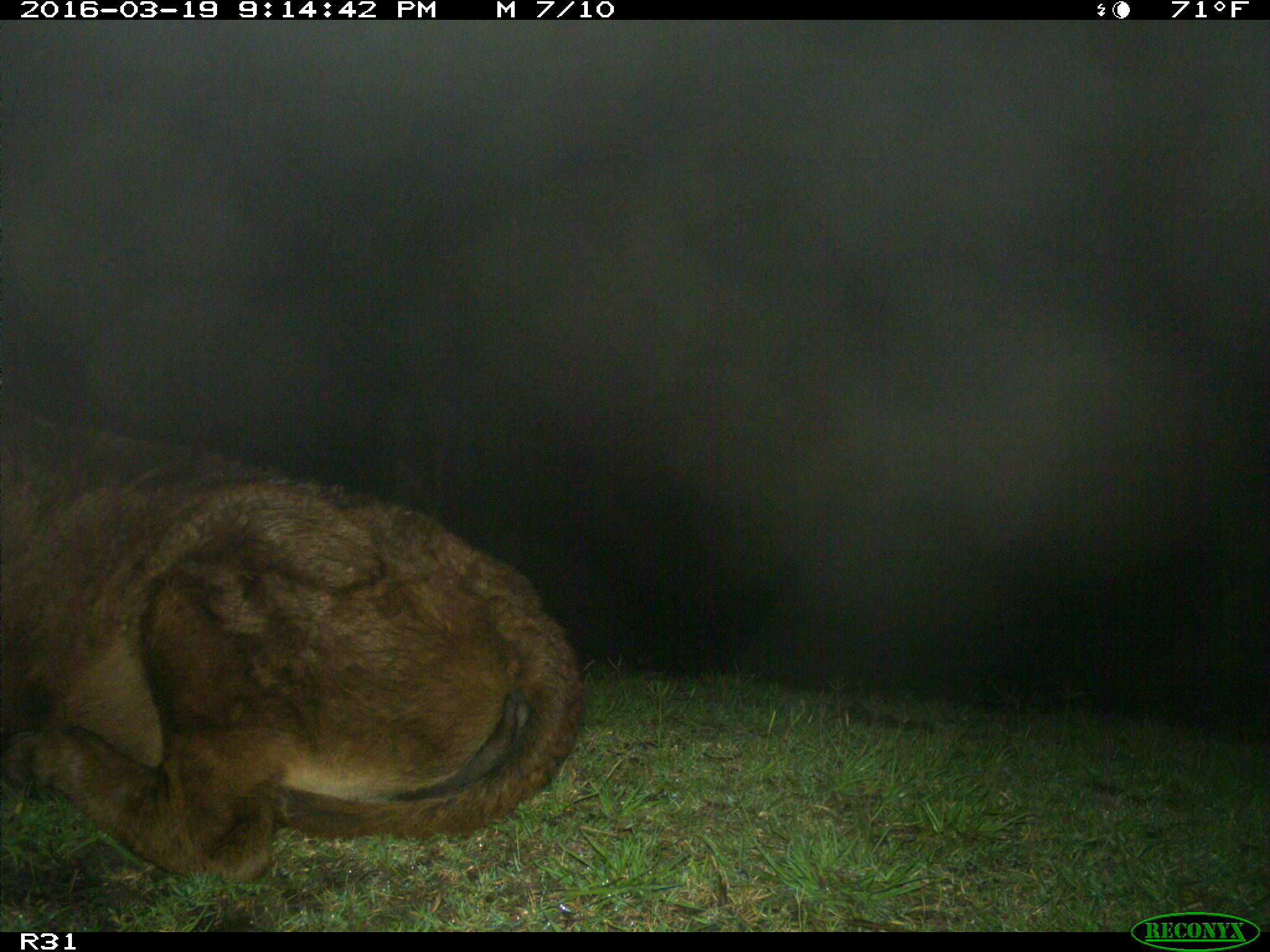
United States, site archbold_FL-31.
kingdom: Animalia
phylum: Chordata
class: Mammalia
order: Artiodactyla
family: Bovidae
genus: Bos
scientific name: Bos taurus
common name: domestic cow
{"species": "Bos taurus (domestic cow)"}